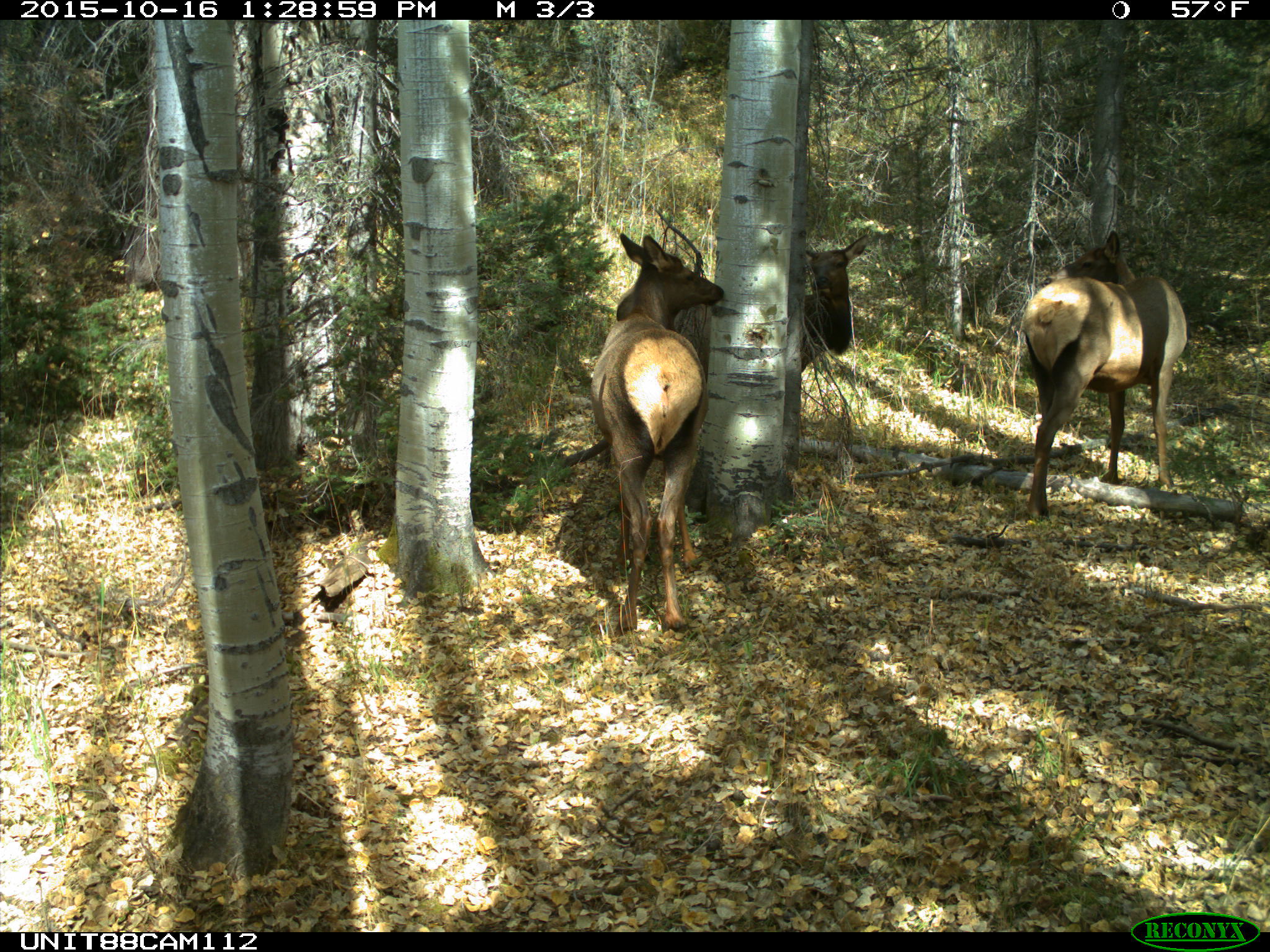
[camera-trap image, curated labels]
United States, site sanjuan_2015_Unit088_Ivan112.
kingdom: Animalia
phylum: Chordata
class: Mammalia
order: Artiodactyla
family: Cervidae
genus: Cervus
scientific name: Cervus elaphus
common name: red deer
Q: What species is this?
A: Cervus elaphus (red deer).